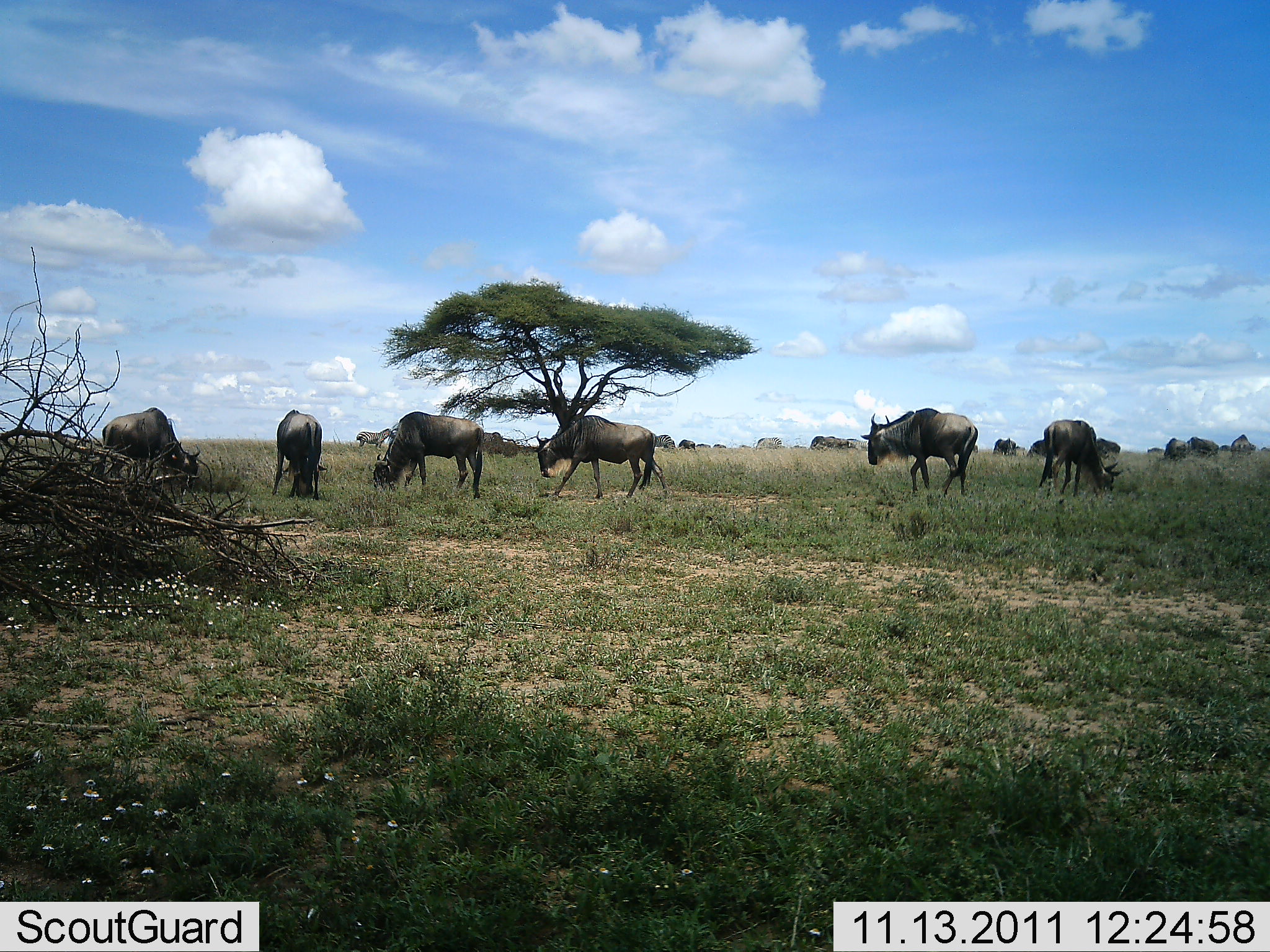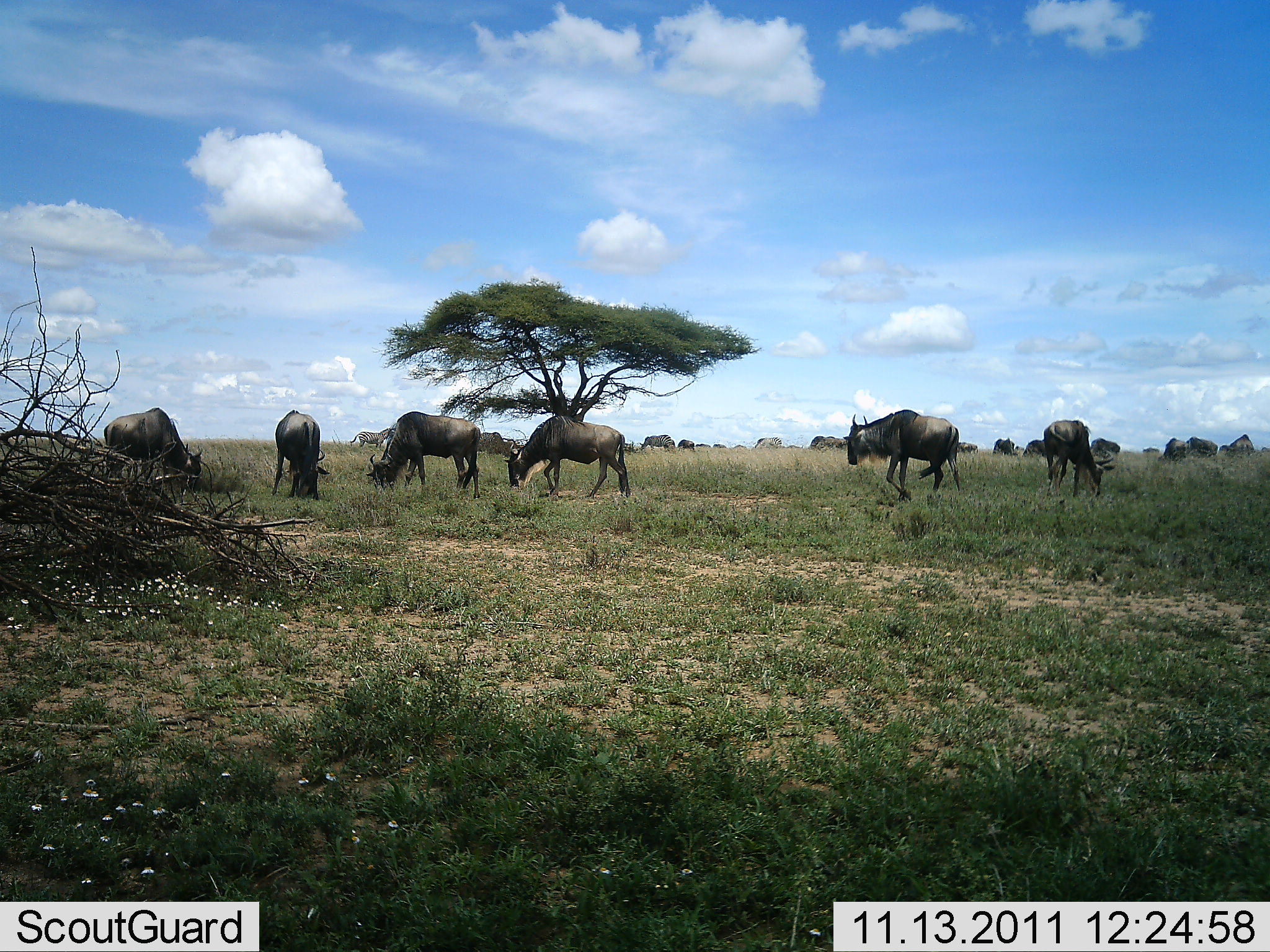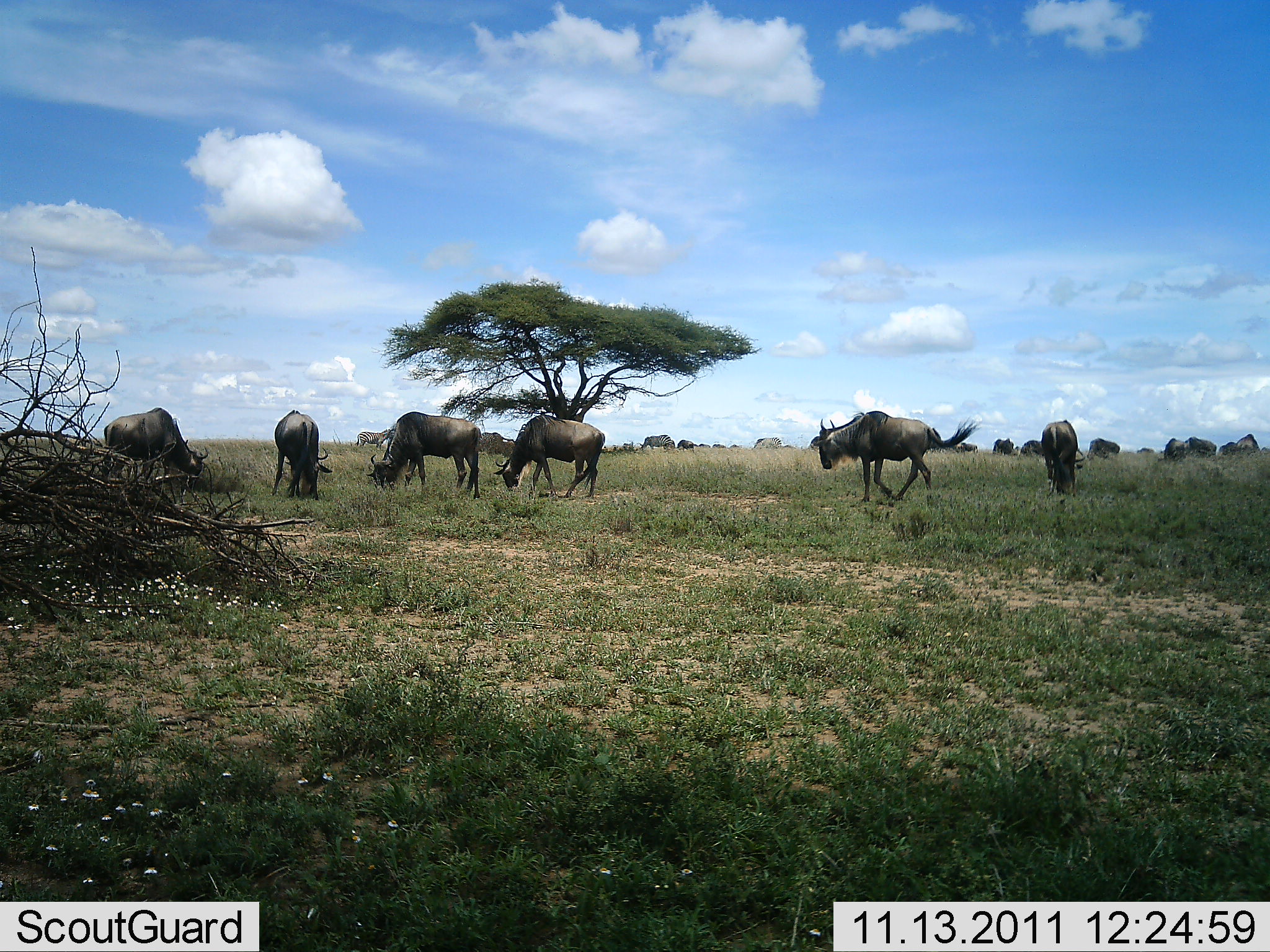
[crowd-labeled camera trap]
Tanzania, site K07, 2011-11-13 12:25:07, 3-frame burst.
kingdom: Animalia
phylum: Chordata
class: Mammalia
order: Artiodactyla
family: Bovidae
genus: Connochaetes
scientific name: Connochaetes taurinus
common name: blue wildebeest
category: wildebeest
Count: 11-50.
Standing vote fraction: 42%.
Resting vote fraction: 0%.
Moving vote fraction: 75%.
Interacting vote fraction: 0%.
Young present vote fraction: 0%.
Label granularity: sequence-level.